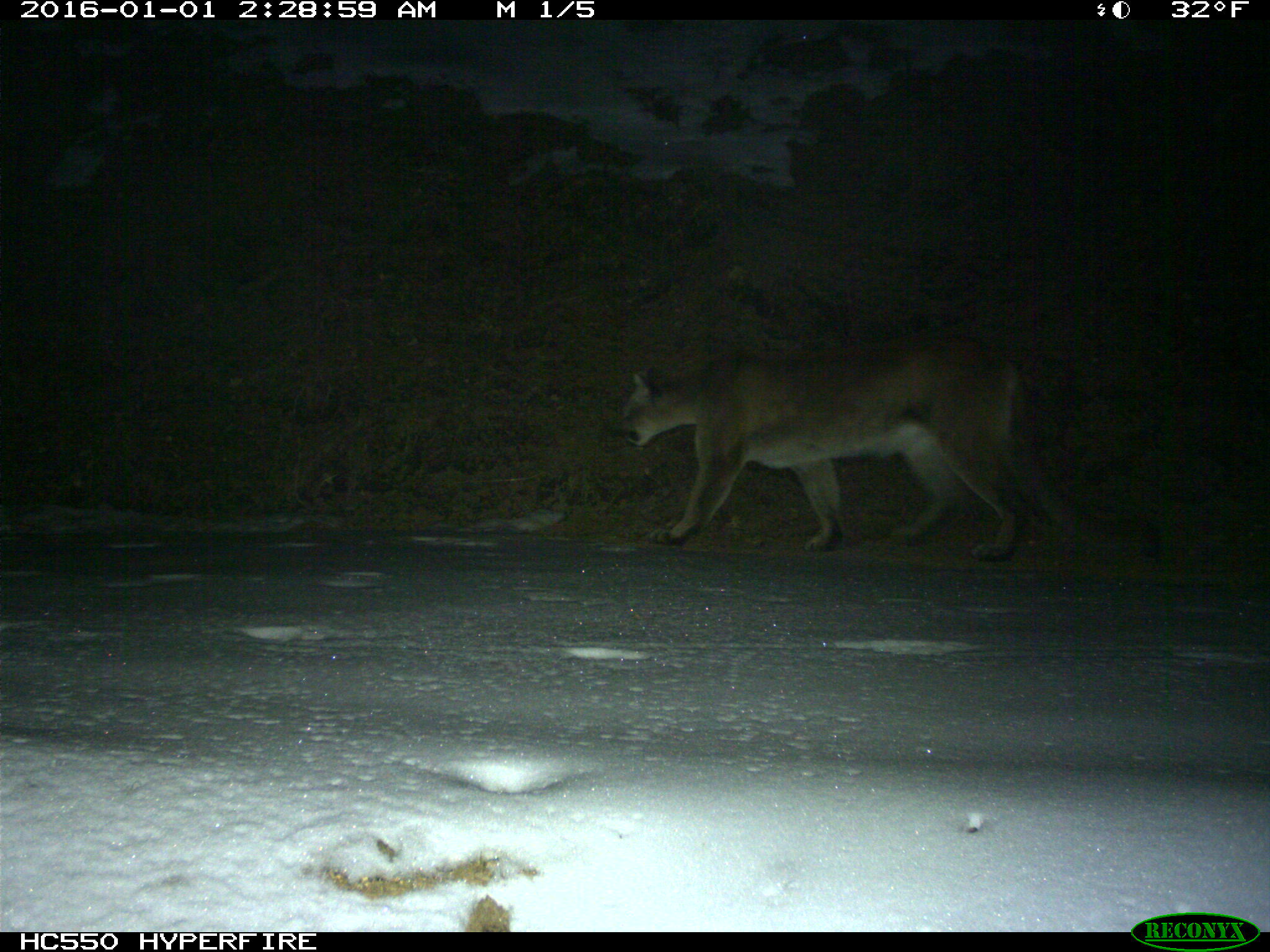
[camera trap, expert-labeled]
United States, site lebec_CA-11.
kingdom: Animalia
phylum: Chordata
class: Mammalia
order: Carnivora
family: Felidae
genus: Puma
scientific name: Puma concolor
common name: mountain lion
Puma concolor (mountain lion).